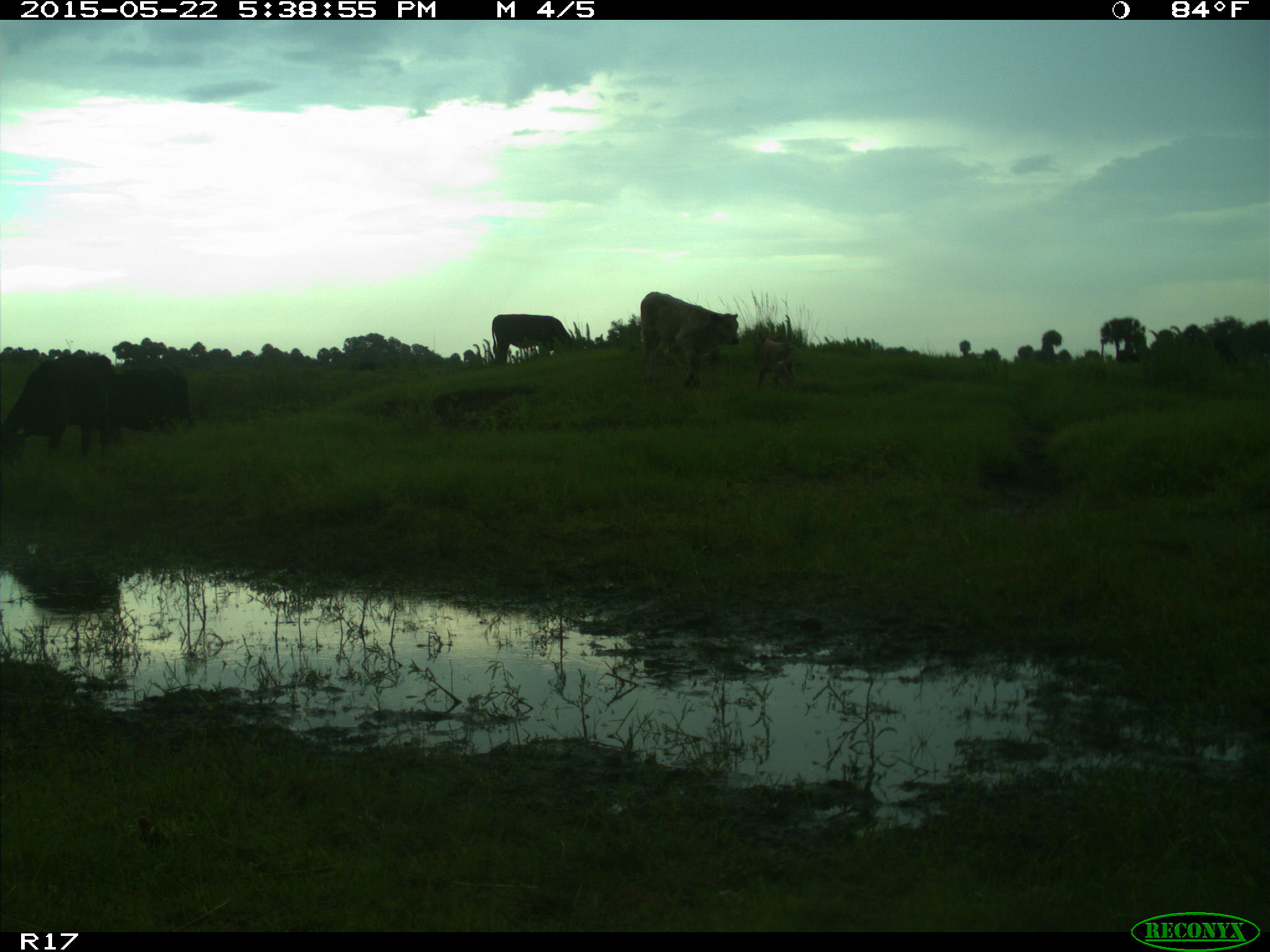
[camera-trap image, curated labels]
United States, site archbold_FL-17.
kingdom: Animalia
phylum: Chordata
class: Mammalia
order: Artiodactyla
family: Bovidae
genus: Bos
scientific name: Bos taurus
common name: domestic cow